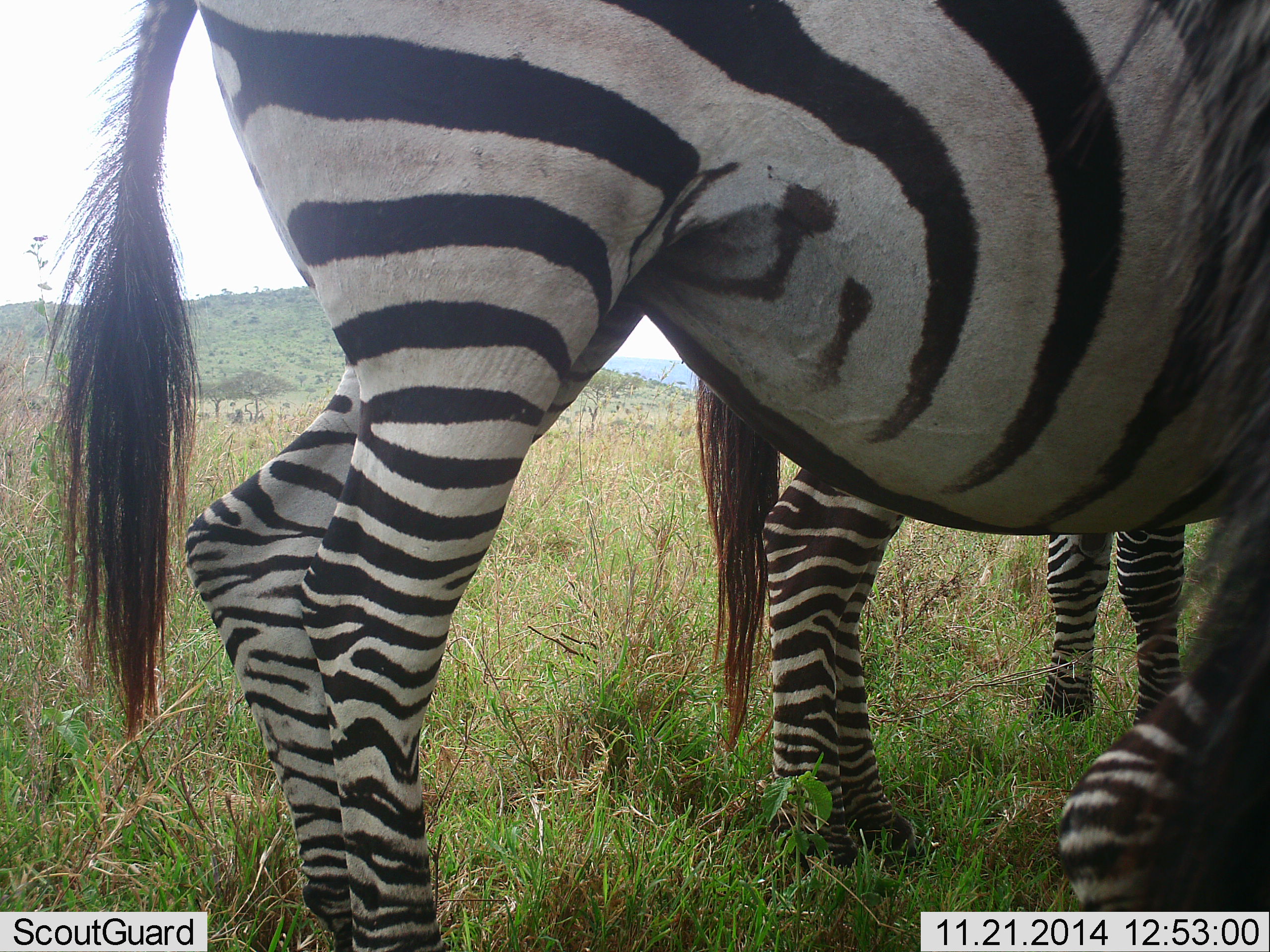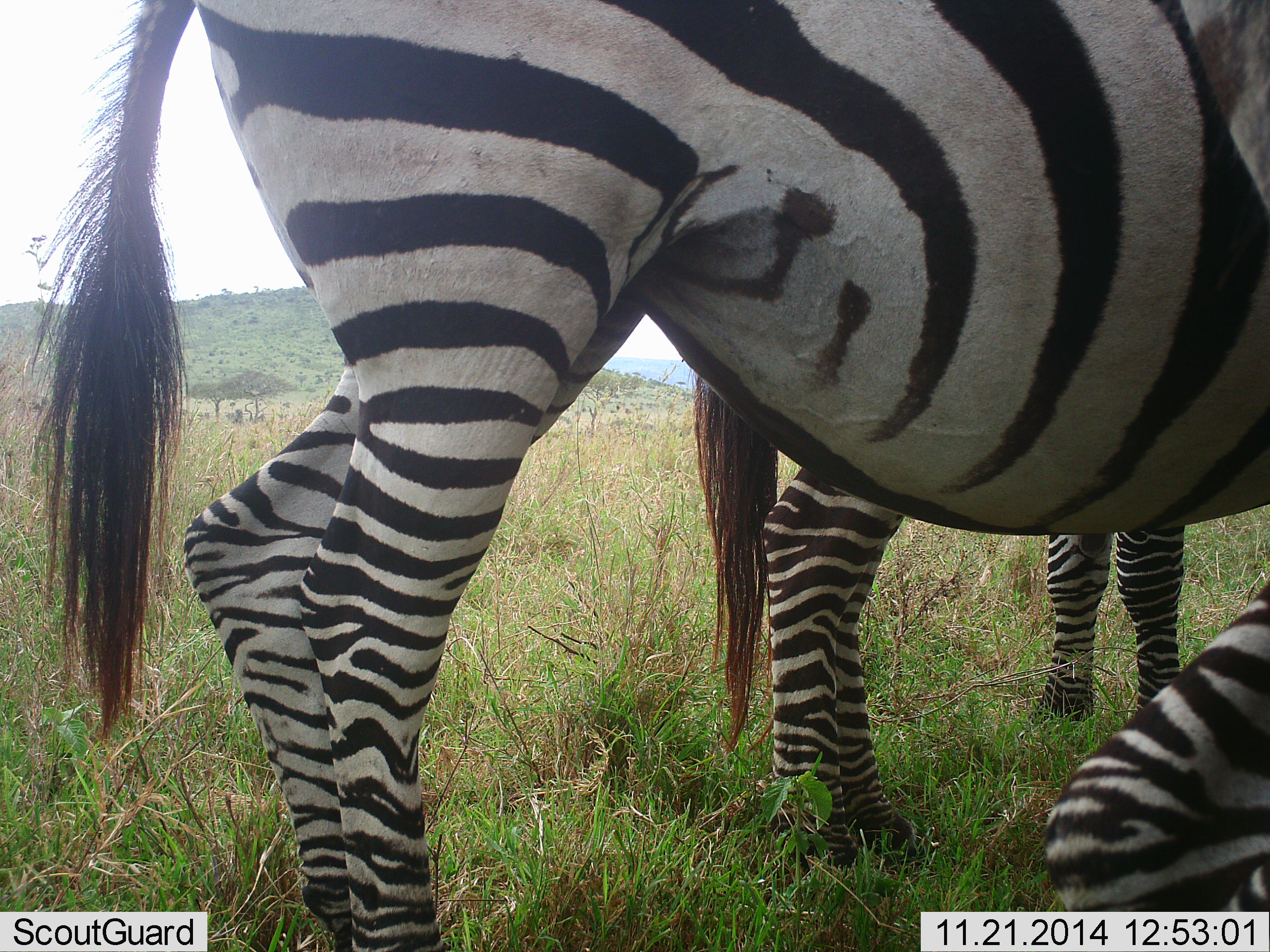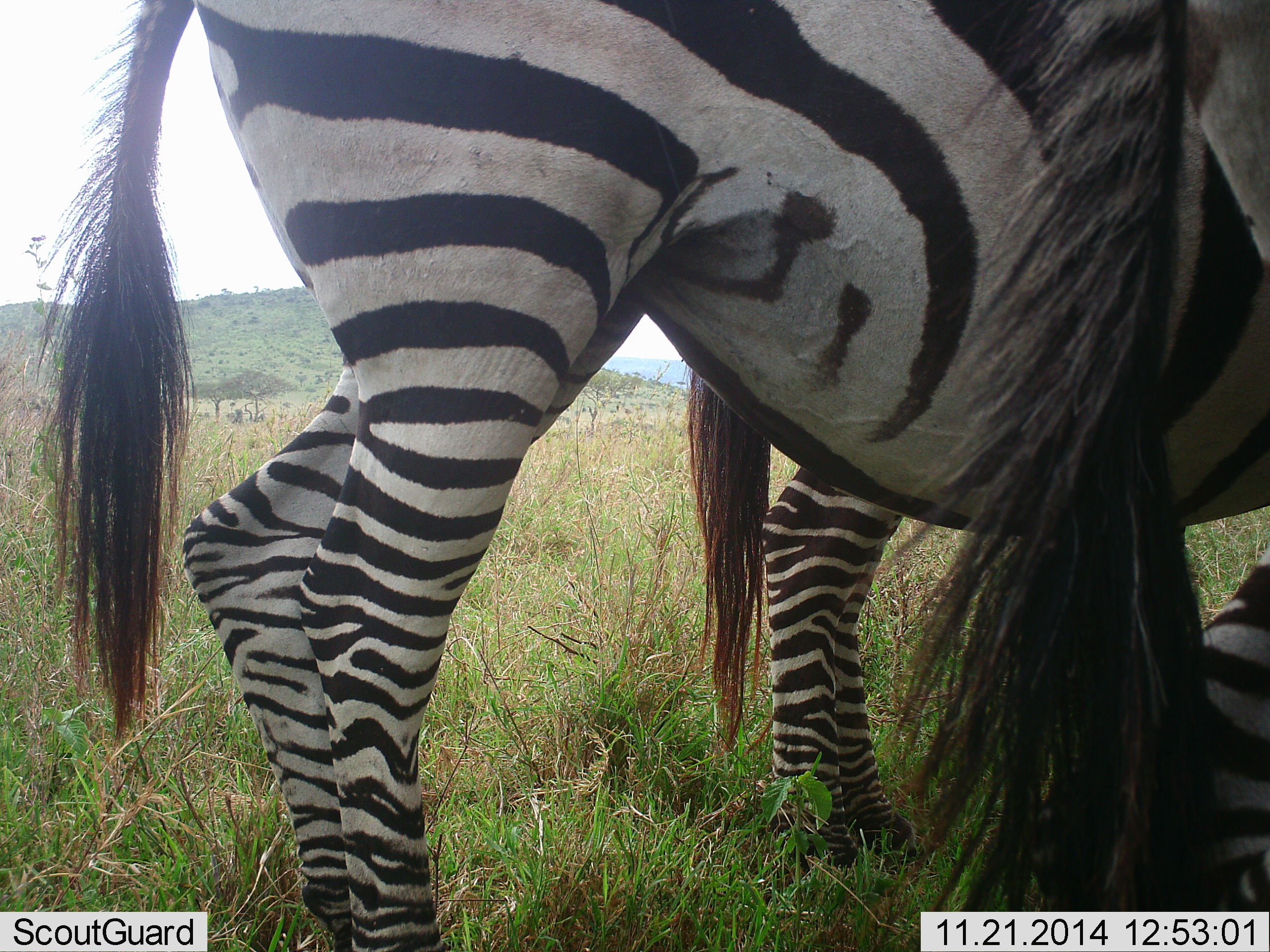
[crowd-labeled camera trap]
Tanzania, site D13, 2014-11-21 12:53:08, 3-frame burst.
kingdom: Animalia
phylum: Chordata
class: Mammalia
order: Perissodactyla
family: Equidae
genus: Equus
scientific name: Equus quagga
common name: plains zebra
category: zebra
Zebra (plains zebra) (Equus quagga), count 3. Behavior (volunteer vote fractions): standing 80%, resting 50%, moving 0%, interacting 20%. Young present (vote fraction): 0%. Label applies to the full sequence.